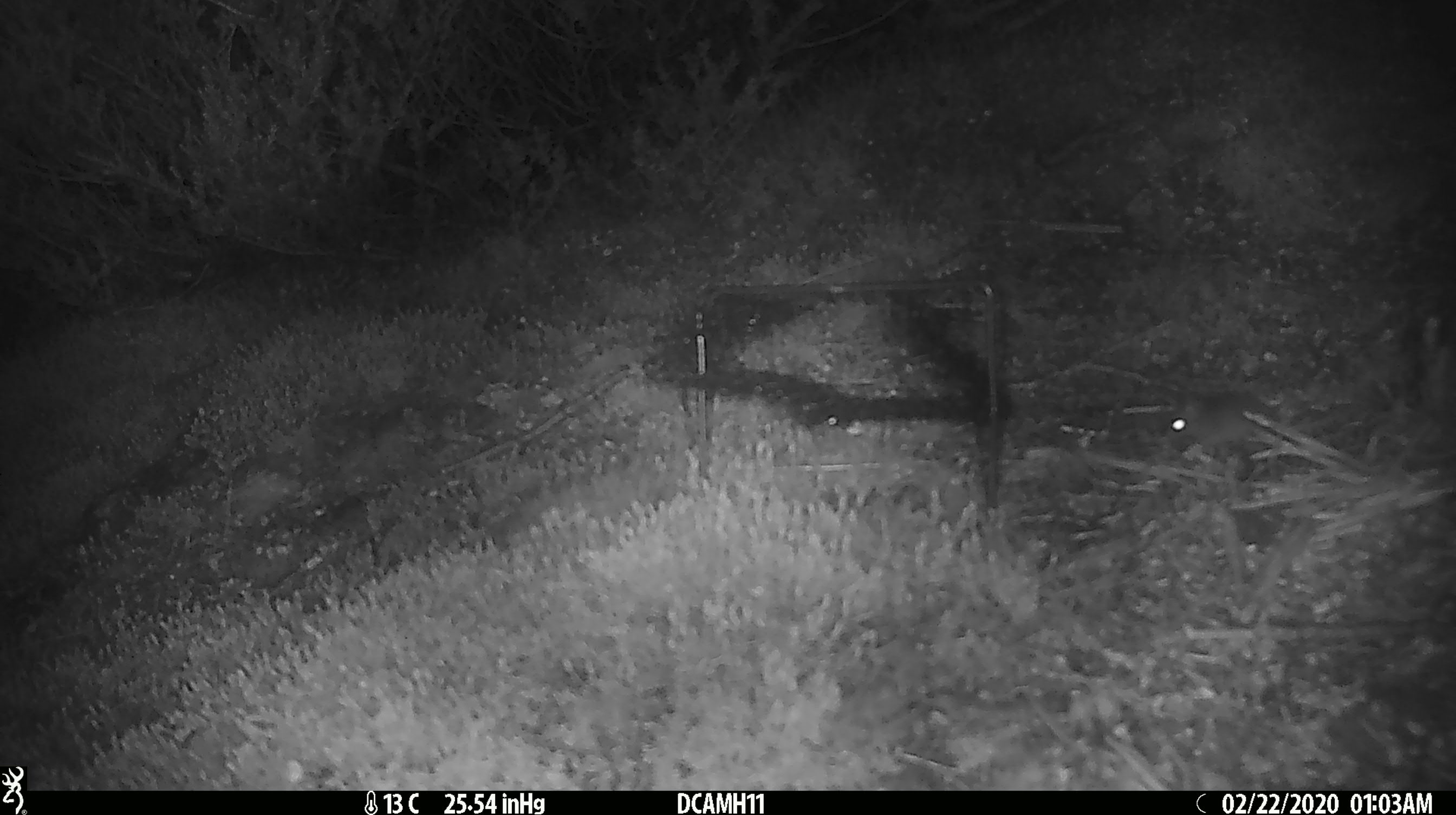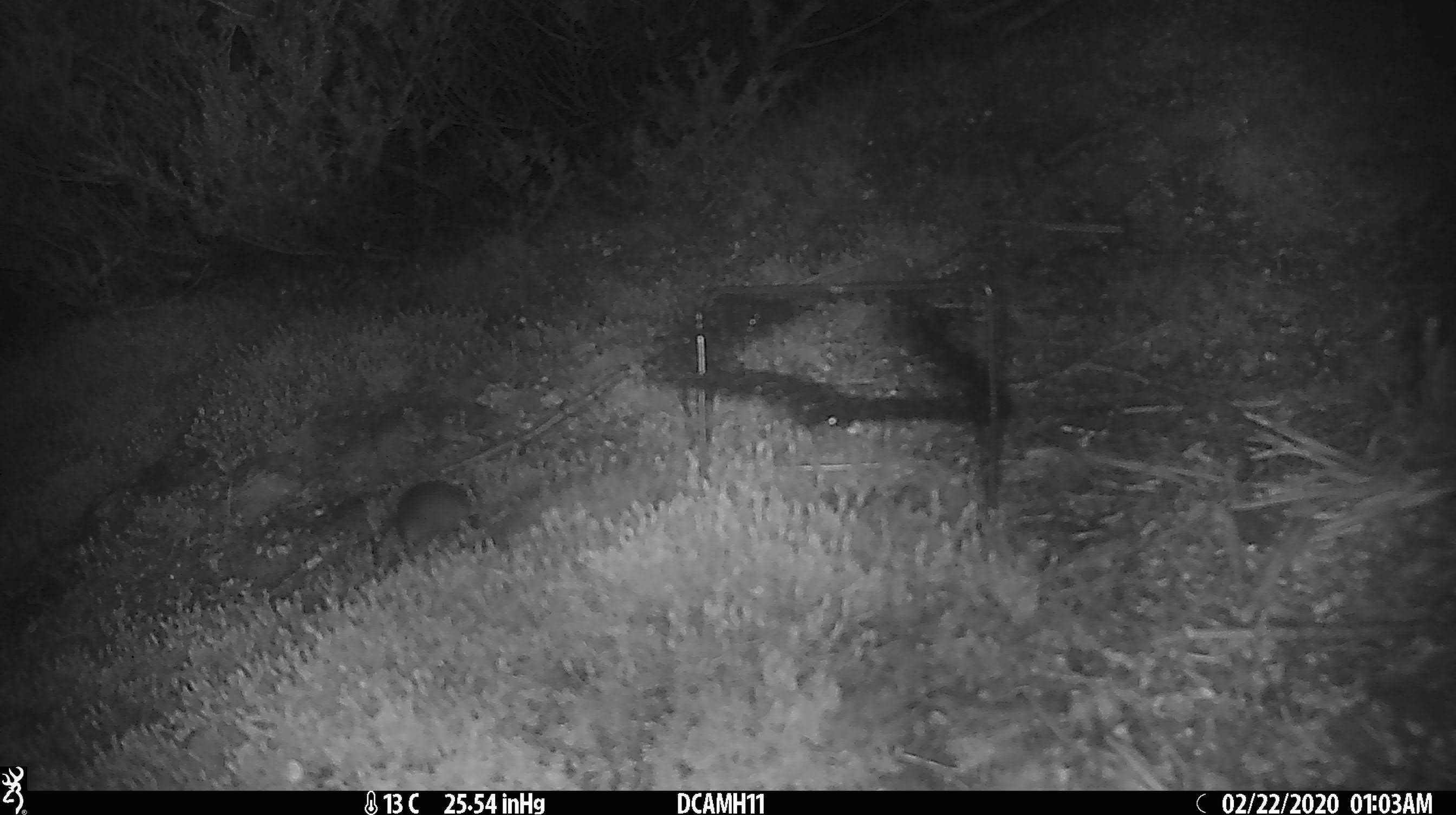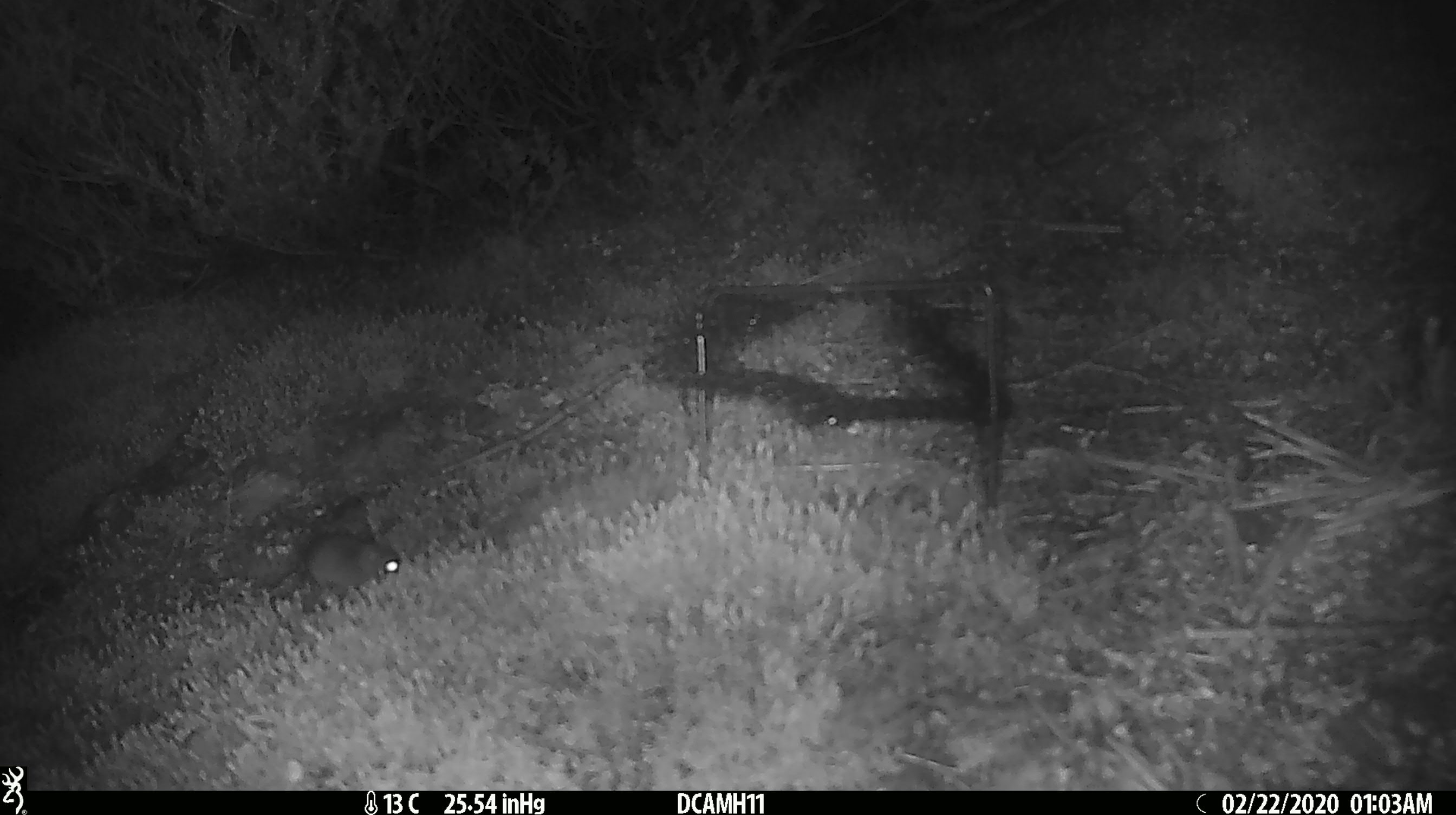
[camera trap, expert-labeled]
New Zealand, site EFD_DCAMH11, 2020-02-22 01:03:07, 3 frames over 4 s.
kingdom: Animalia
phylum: Chordata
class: Mammalia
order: Rodentia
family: Muridae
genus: Mus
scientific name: Mus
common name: mouse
Mouse (Mus).